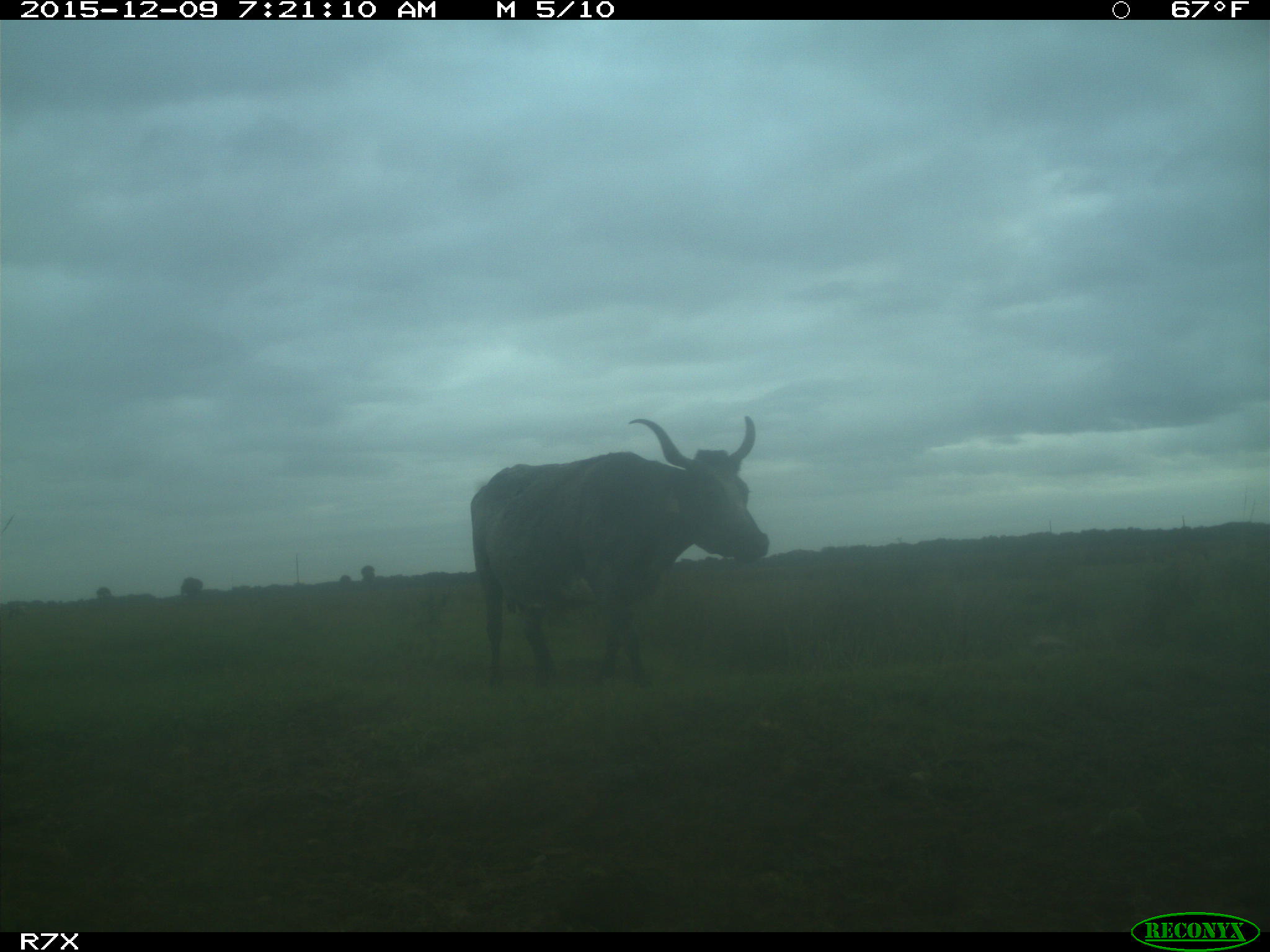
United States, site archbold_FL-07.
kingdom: Animalia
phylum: Chordata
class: Mammalia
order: Artiodactyla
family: Bovidae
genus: Bos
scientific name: Bos taurus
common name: domestic cow